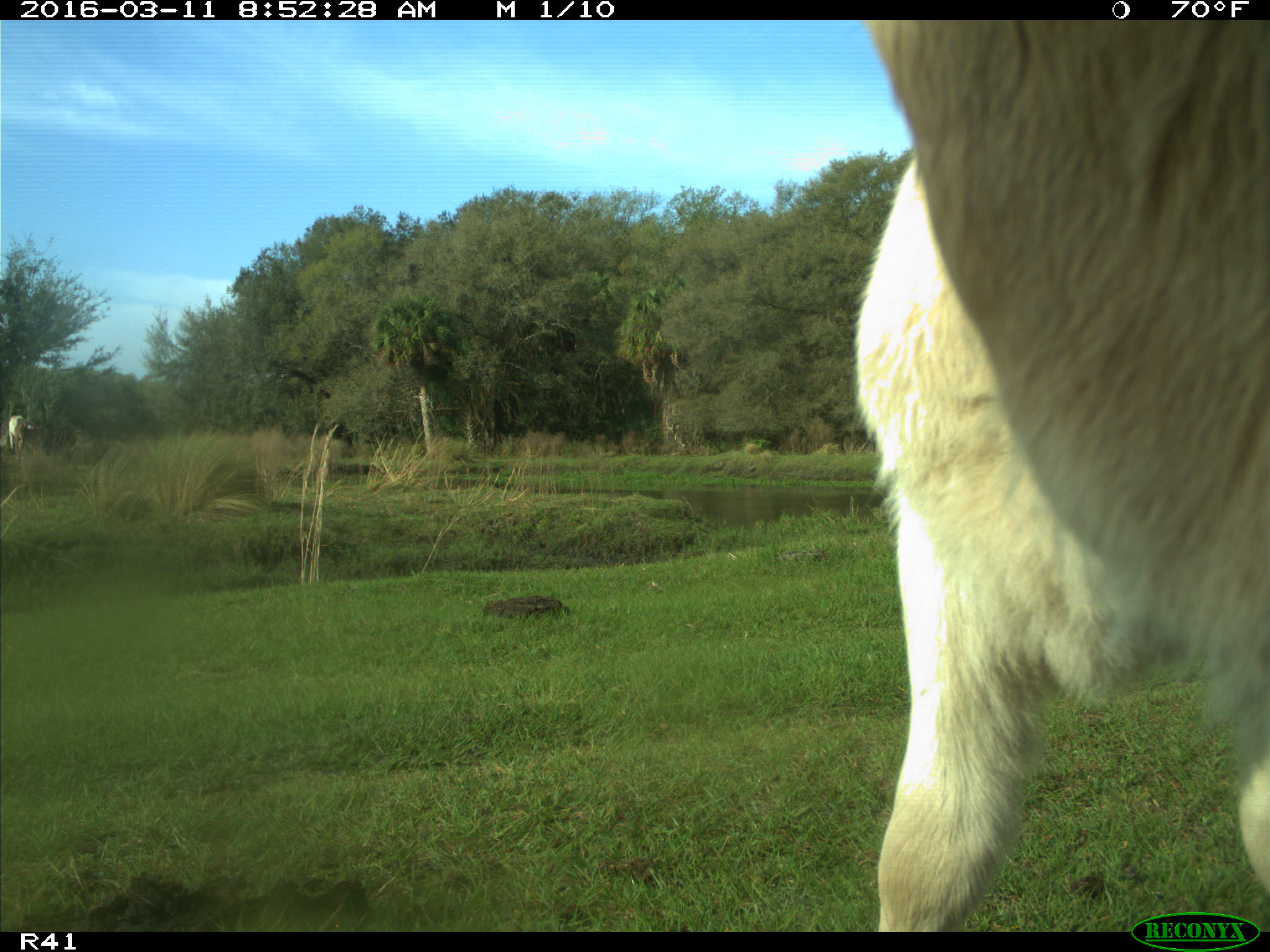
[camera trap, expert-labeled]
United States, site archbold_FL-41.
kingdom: Animalia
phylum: Chordata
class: Mammalia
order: Artiodactyla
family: Bovidae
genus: Bos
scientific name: Bos taurus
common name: domestic cow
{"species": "Bos taurus (domestic cow)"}